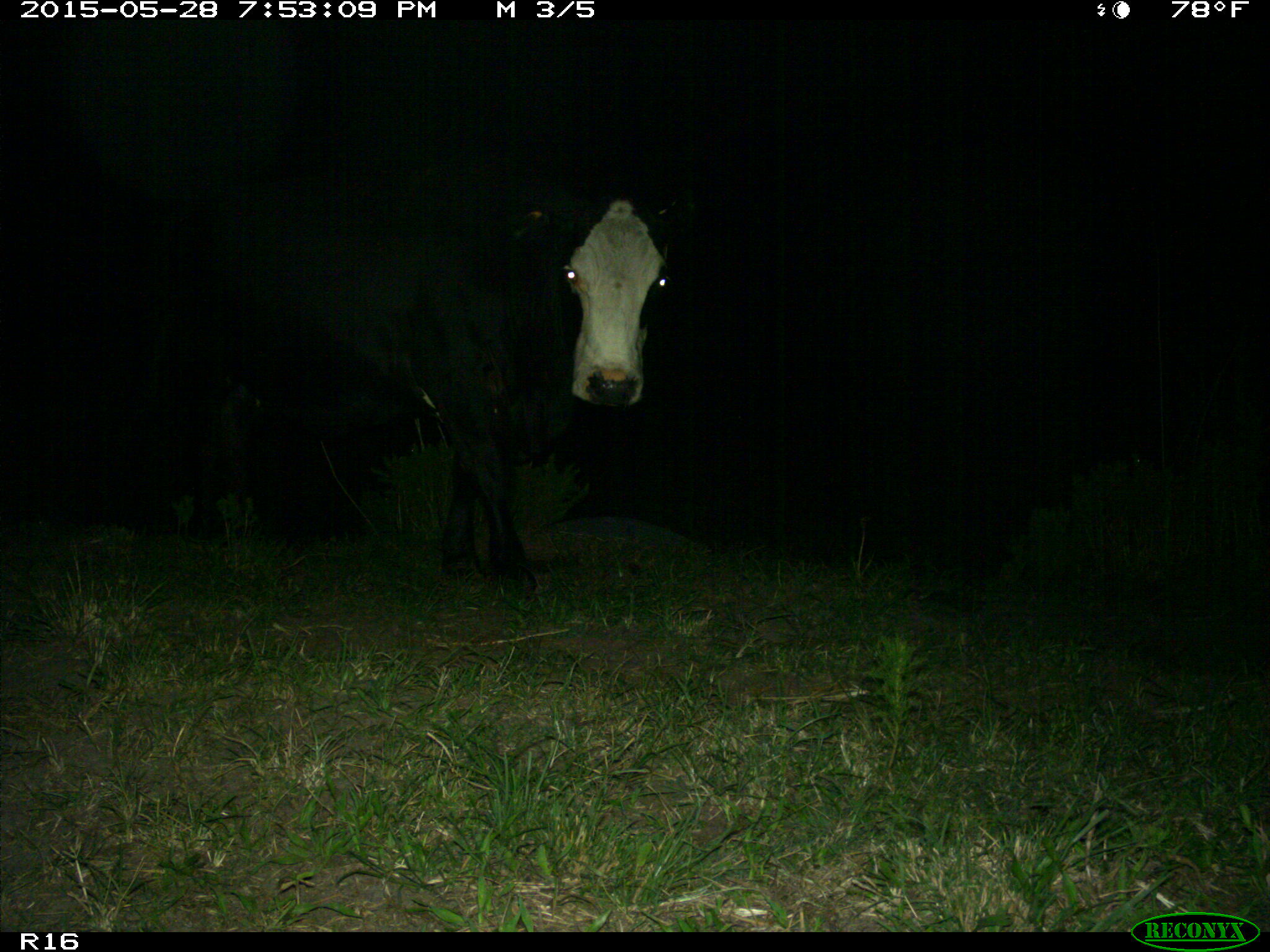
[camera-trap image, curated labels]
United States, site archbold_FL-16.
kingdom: Animalia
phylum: Chordata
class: Mammalia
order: Artiodactyla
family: Bovidae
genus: Bos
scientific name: Bos taurus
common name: domestic cow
Bos taurus (domestic cow).